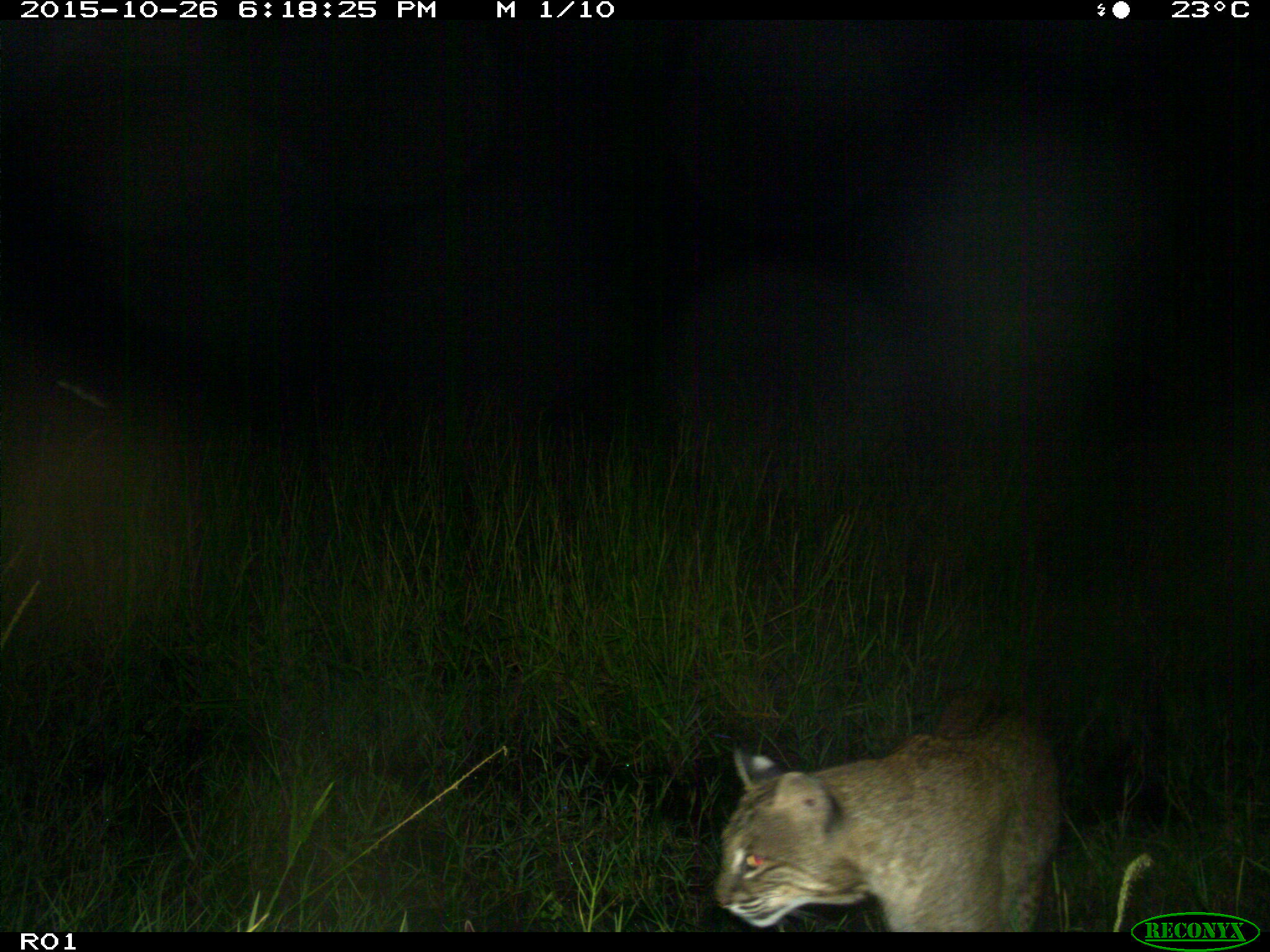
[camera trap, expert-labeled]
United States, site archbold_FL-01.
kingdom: Animalia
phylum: Chordata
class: Mammalia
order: Carnivora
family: Felidae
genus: Lynx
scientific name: Lynx rufus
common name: bobcat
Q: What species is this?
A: Lynx rufus (bobcat).